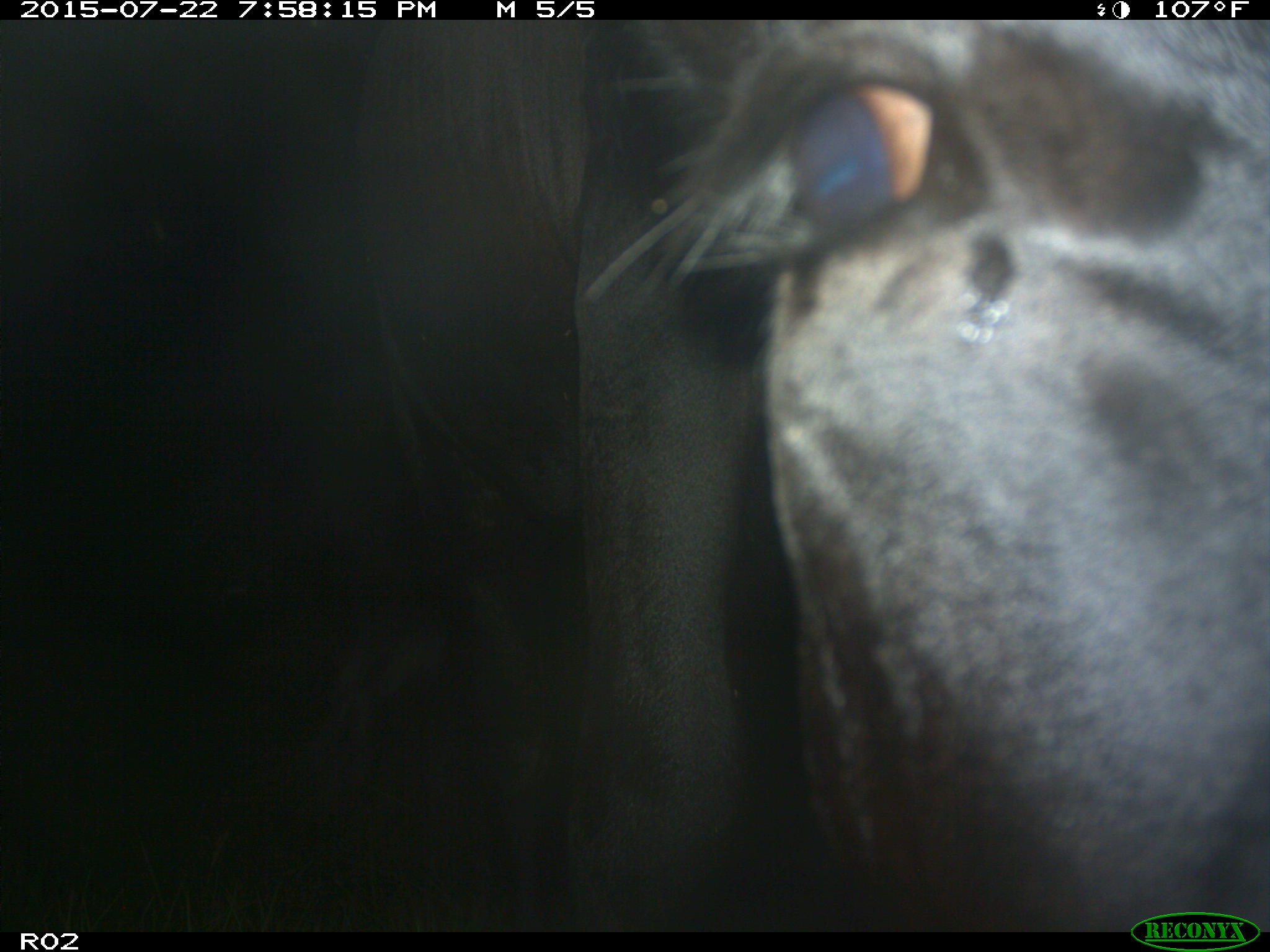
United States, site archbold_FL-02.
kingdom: Animalia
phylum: Chordata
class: Mammalia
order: Artiodactyla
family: Bovidae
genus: Bos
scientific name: Bos taurus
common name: domestic cow